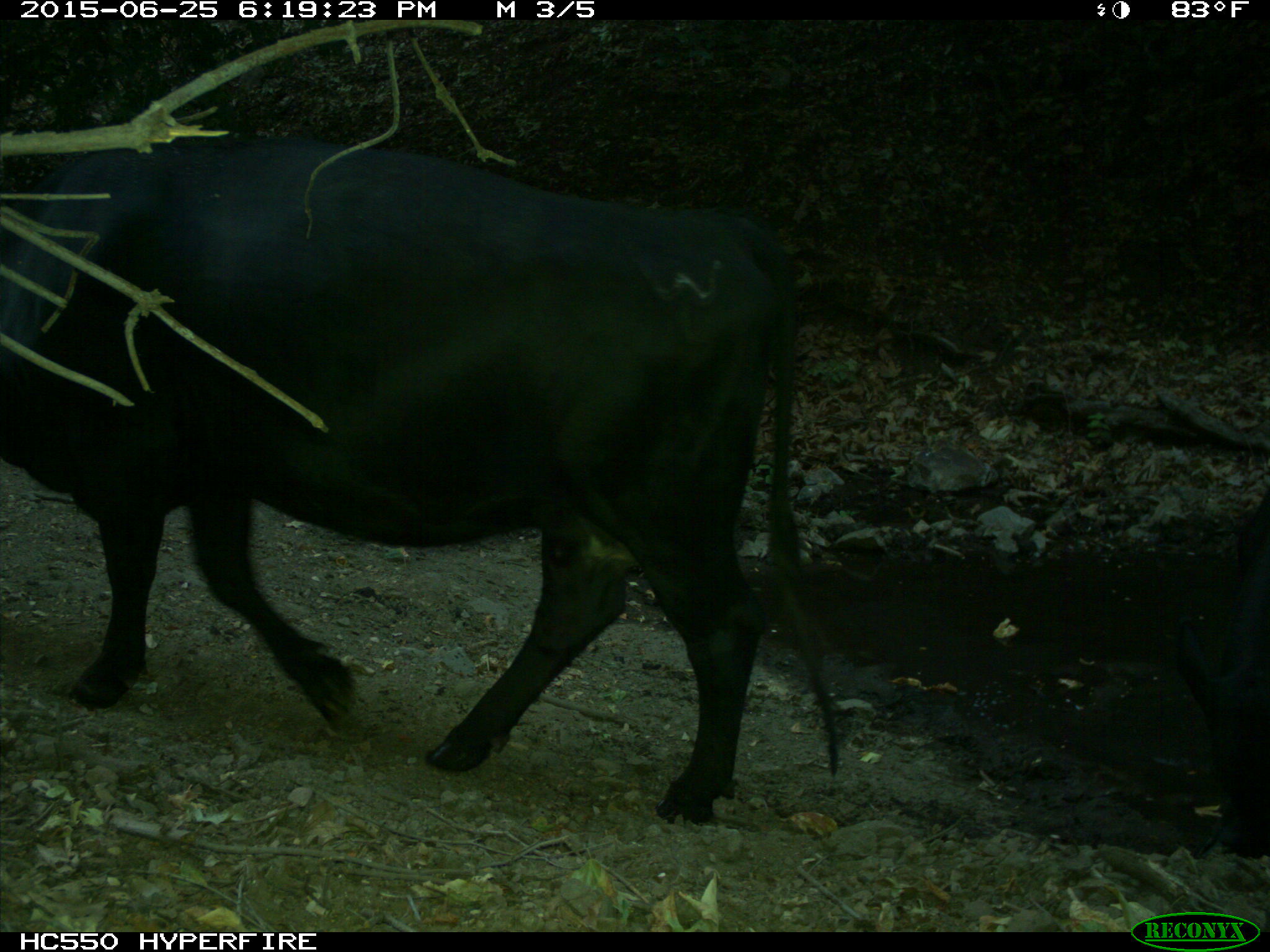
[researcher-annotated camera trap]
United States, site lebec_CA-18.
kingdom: Animalia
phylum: Chordata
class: Mammalia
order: Artiodactyla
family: Bovidae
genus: Bos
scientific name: Bos taurus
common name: domestic cow